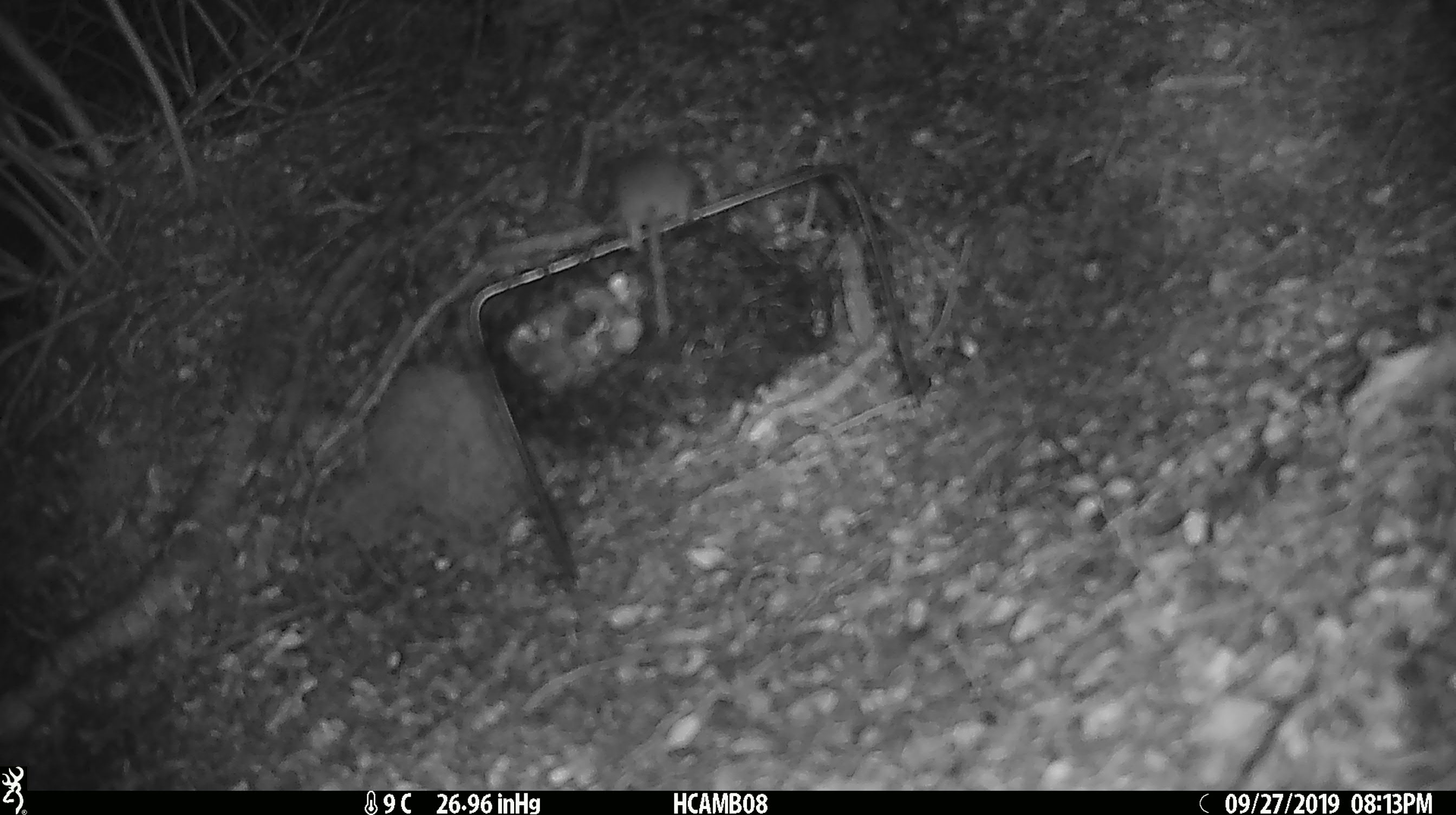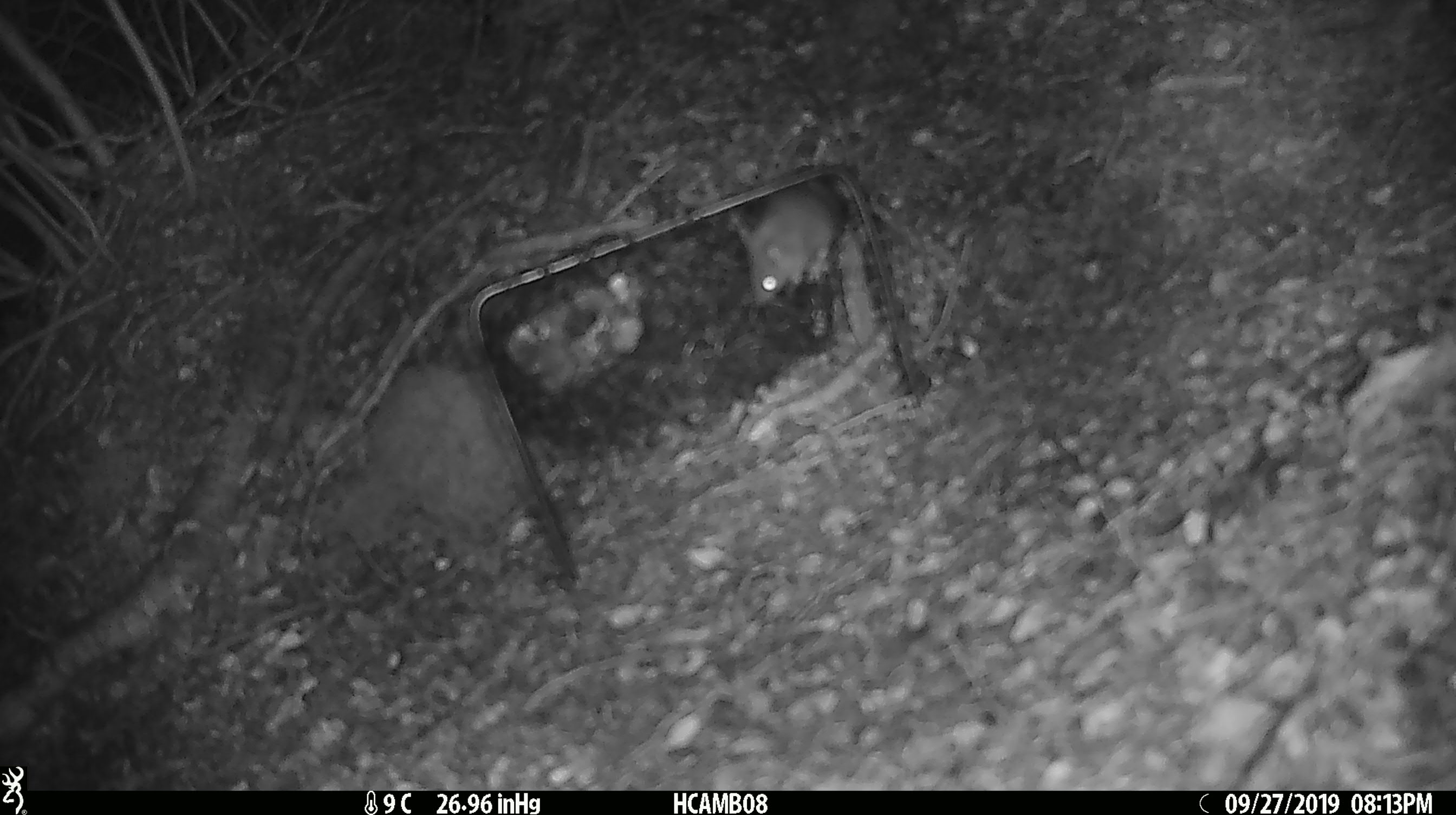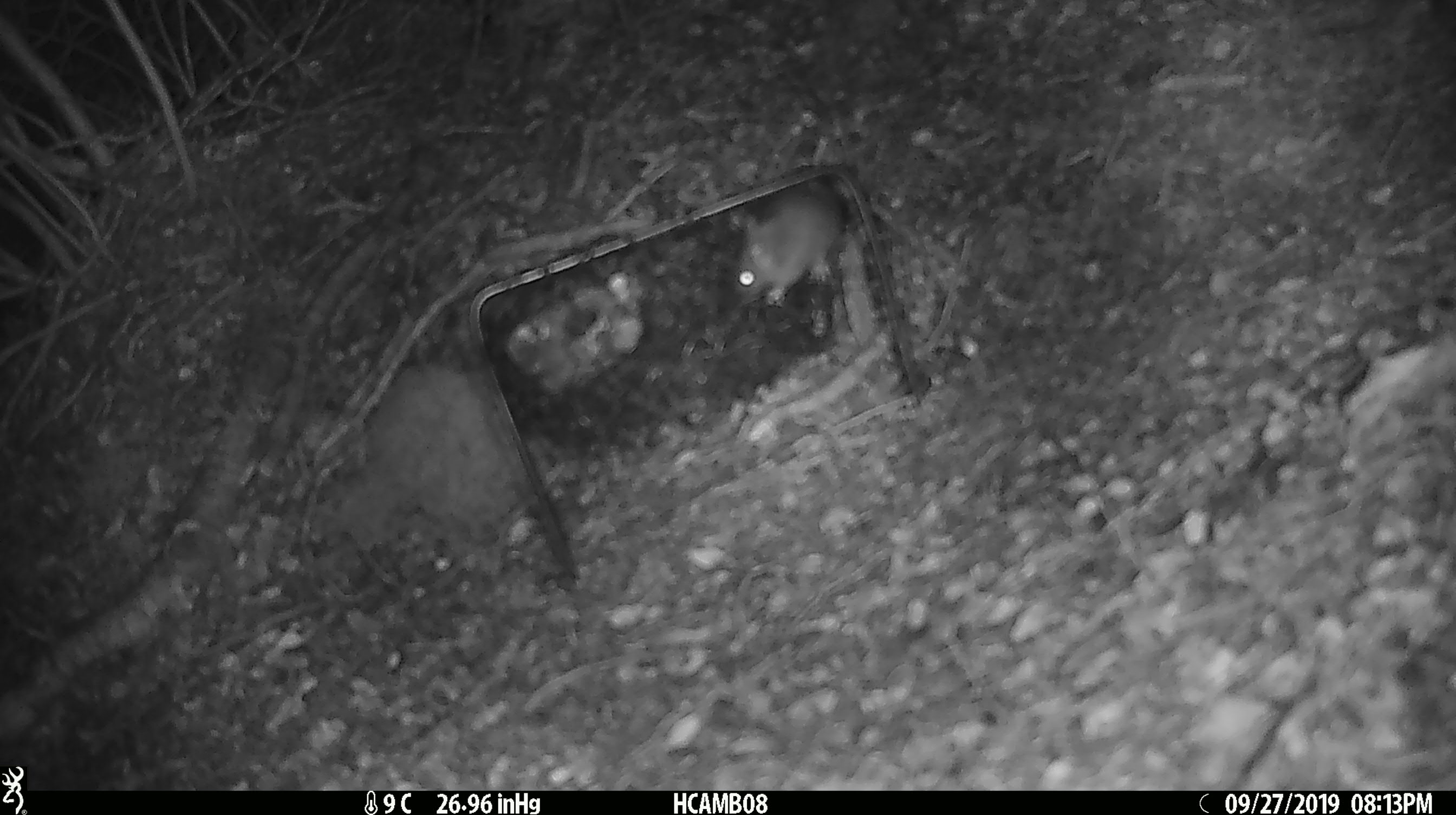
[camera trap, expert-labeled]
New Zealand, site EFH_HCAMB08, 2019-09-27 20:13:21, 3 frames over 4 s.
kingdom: Animalia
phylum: Chordata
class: Mammalia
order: Rodentia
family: Muridae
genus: Mus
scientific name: Mus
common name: mouse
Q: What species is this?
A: Mouse (Mus).